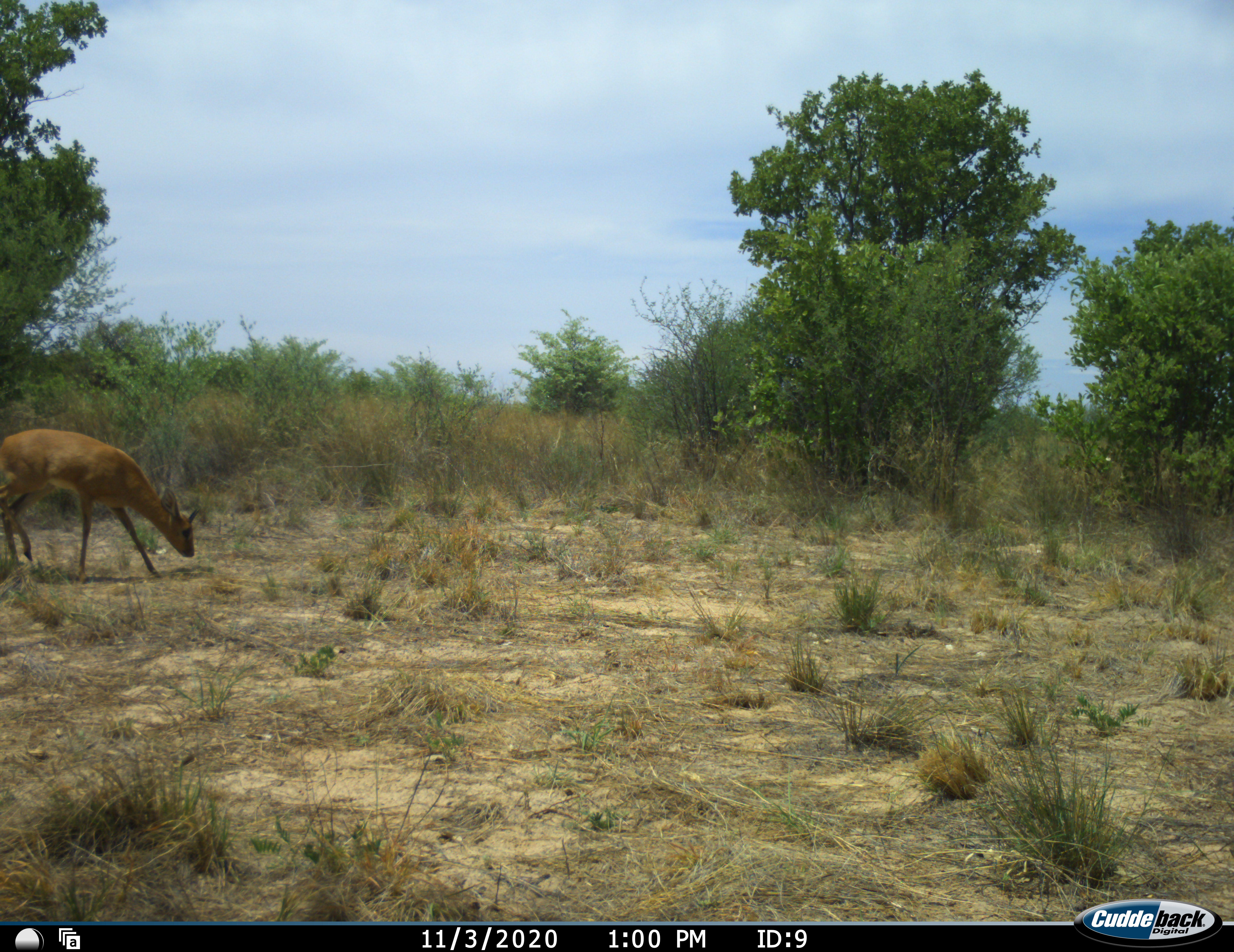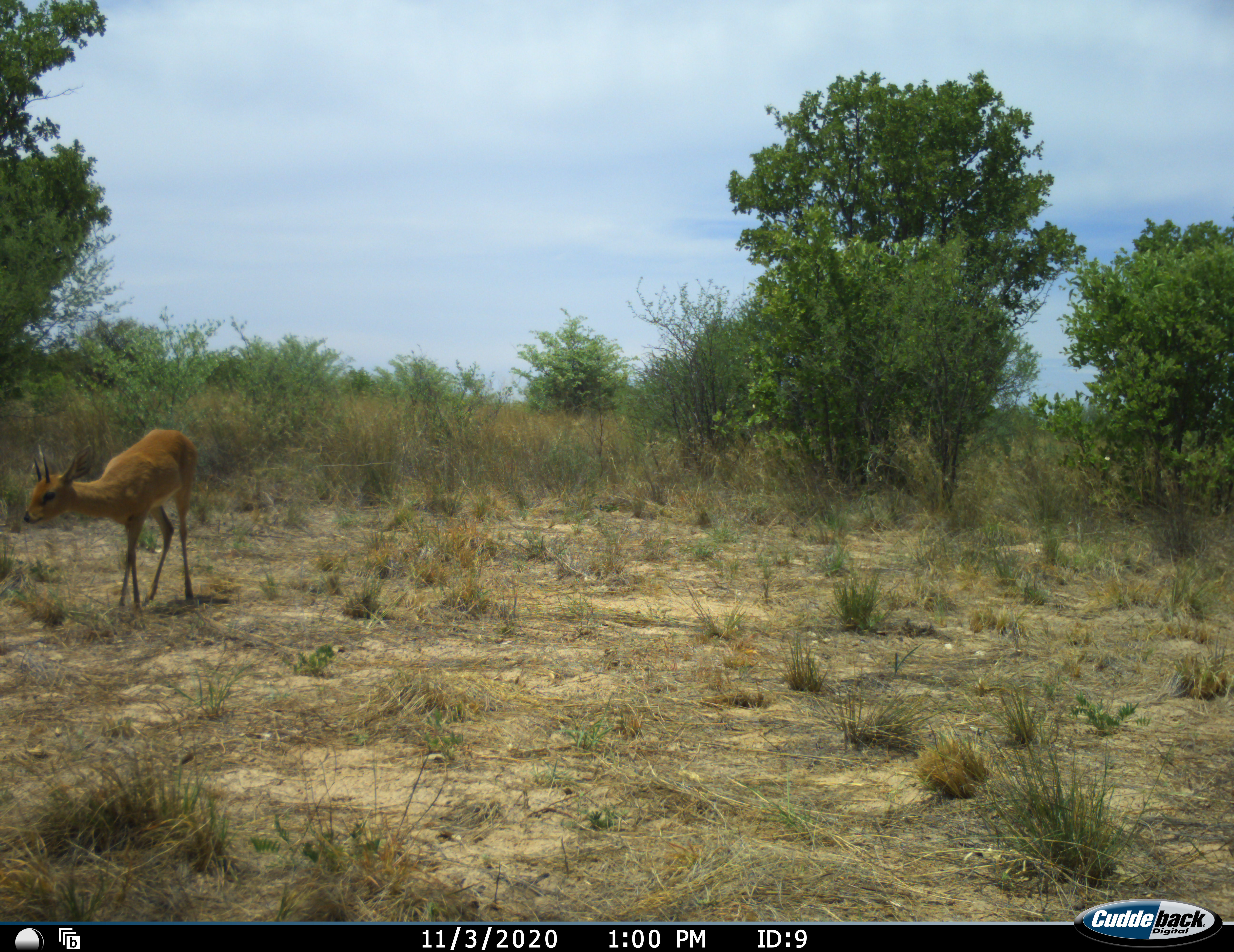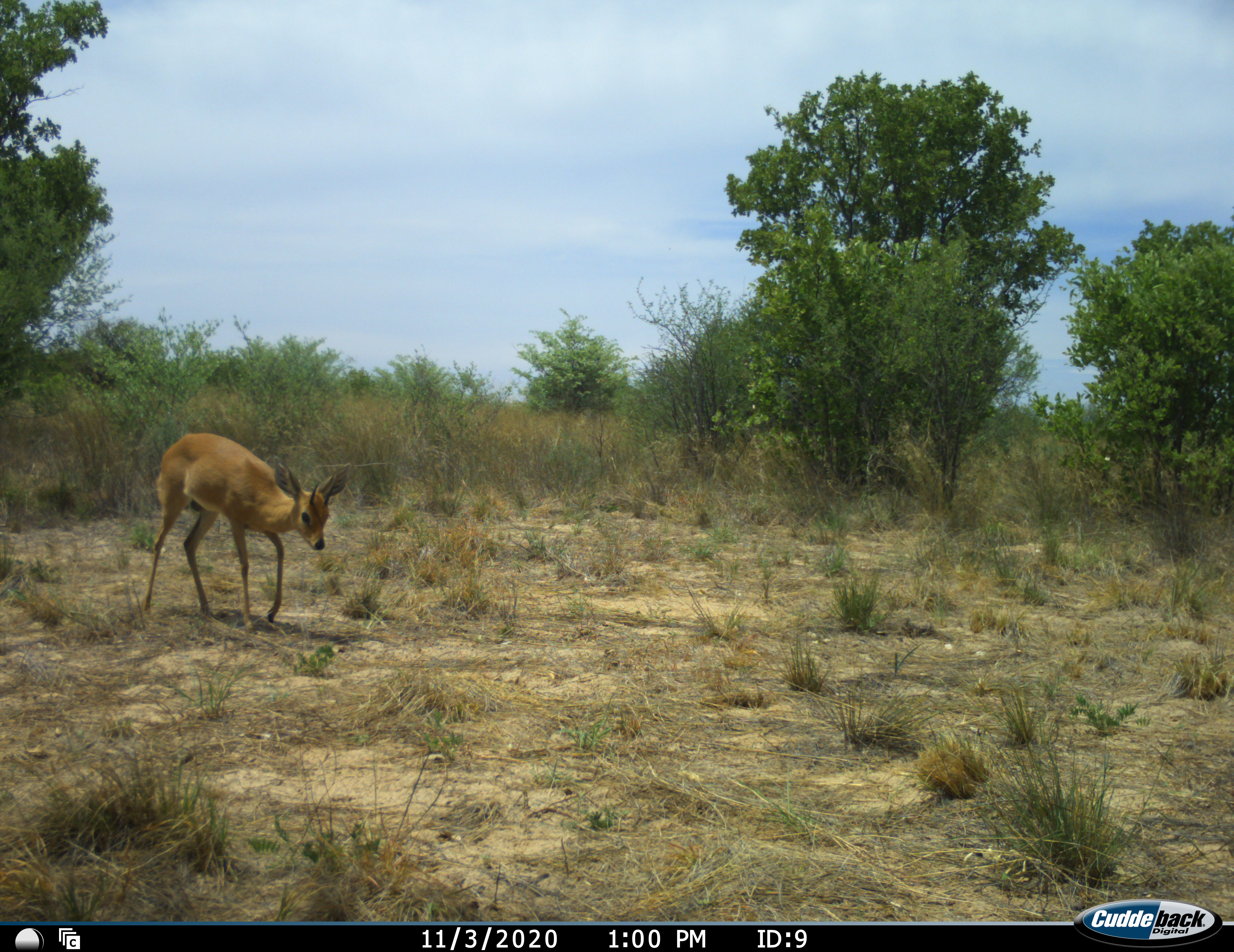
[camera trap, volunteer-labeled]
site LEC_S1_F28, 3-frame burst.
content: unidentified animal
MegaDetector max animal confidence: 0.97